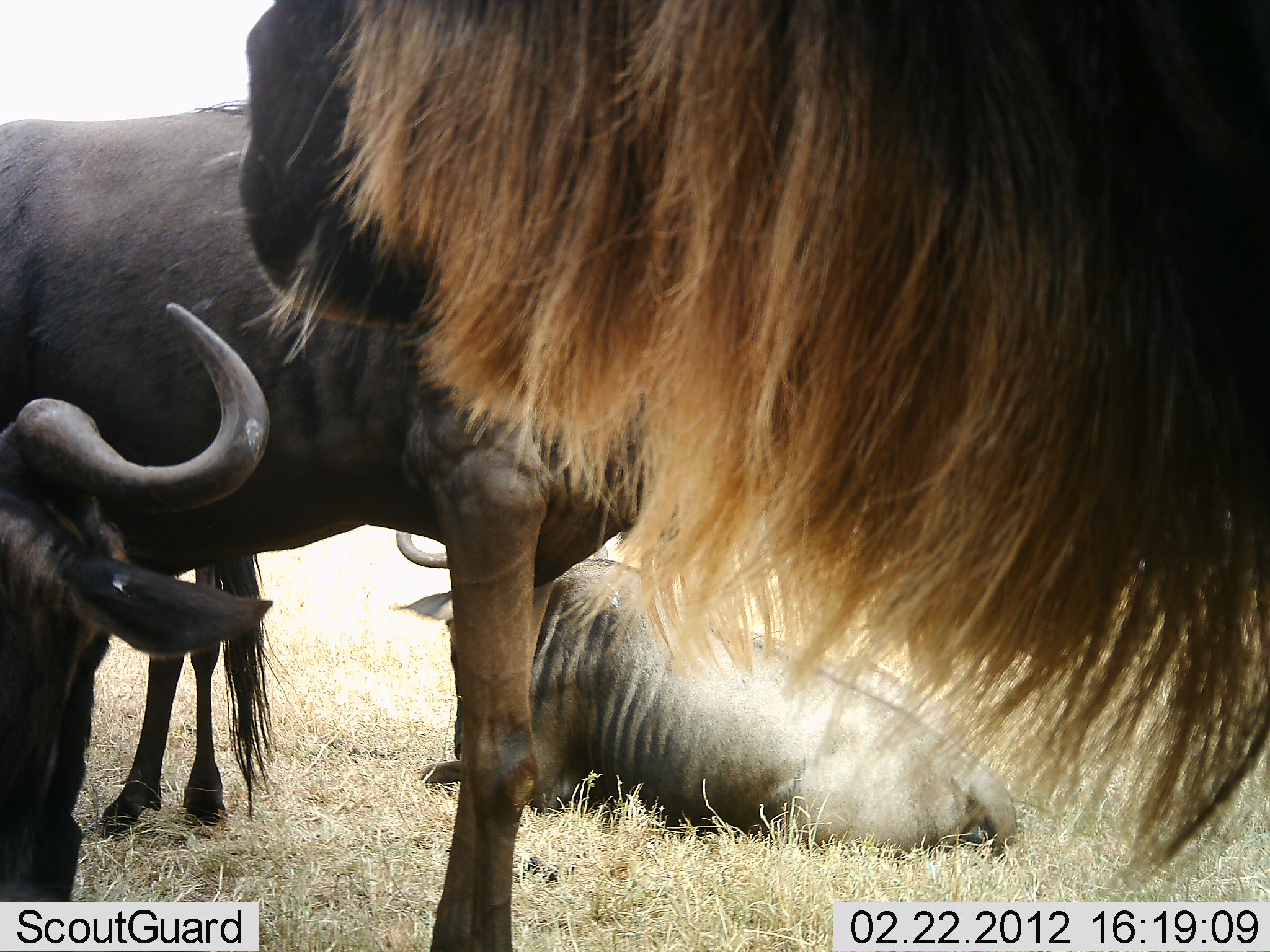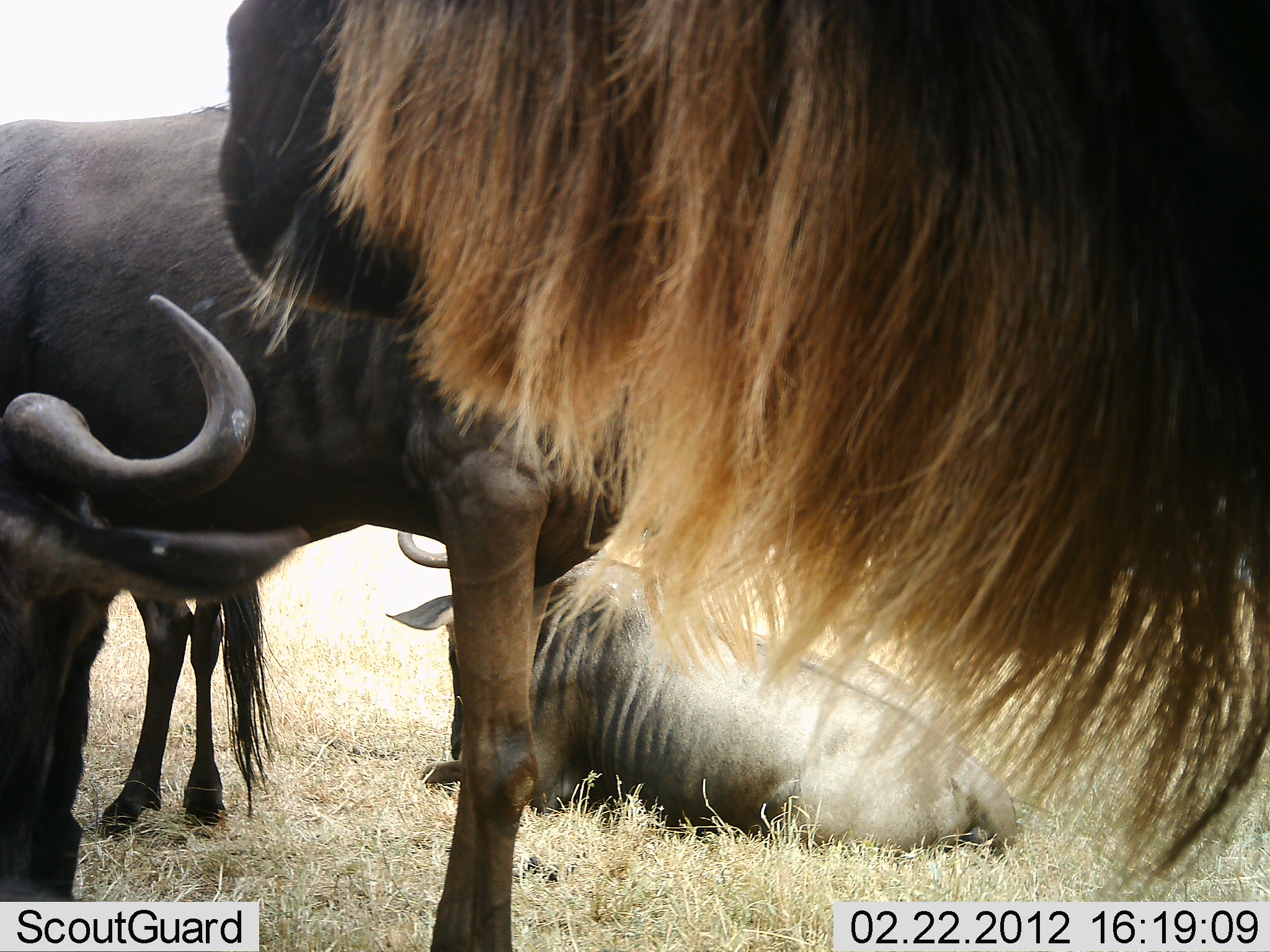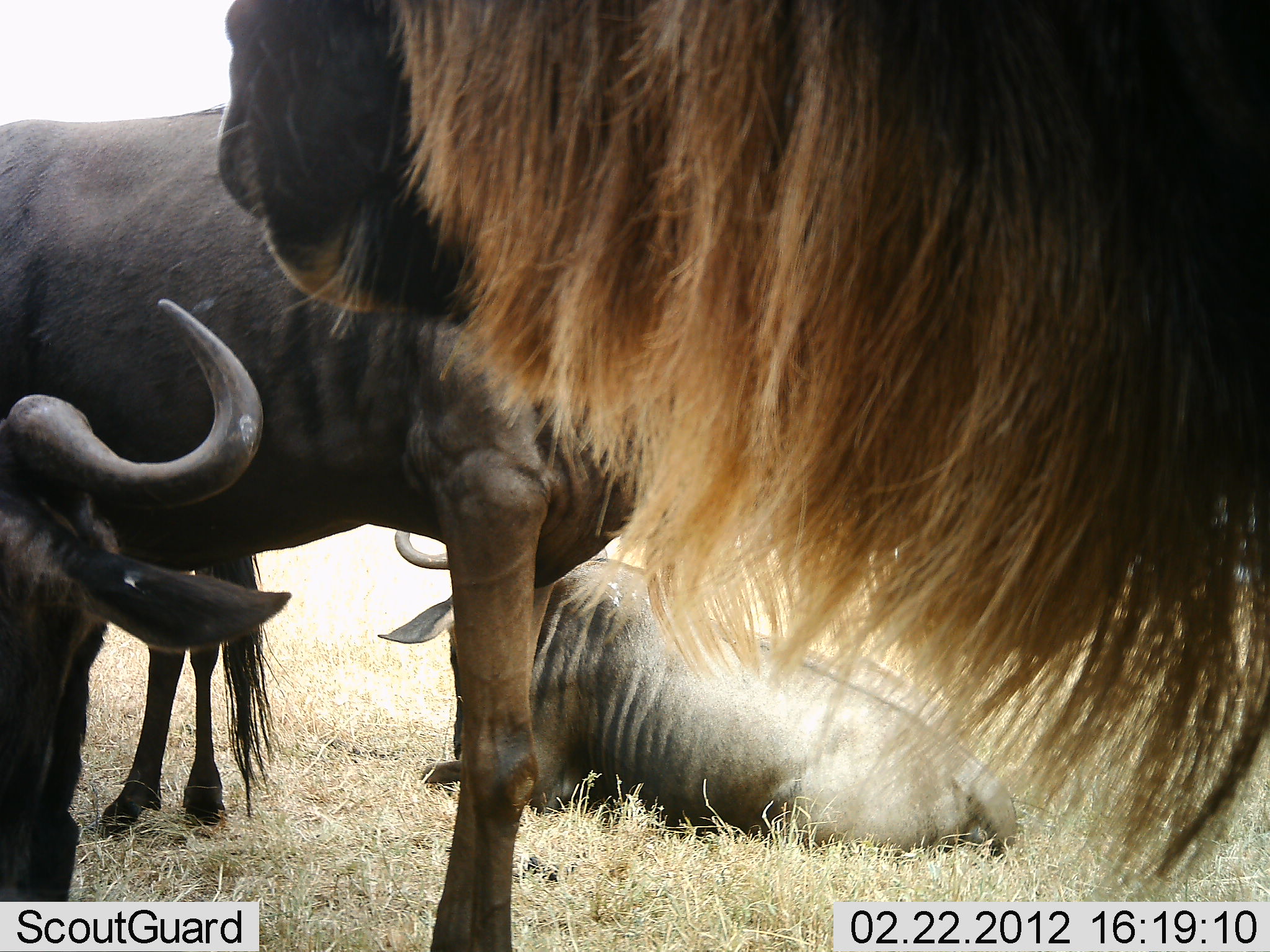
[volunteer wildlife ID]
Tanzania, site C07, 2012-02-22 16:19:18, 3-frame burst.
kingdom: Animalia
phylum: Chordata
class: Mammalia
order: Artiodactyla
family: Bovidae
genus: Connochaetes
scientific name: Connochaetes taurinus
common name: blue wildebeest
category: wildebeest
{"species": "wildebeest (blue wildebeest) (Connochaetes taurinus)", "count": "5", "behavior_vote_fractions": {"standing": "95%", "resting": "95%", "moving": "0%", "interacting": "5%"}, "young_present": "0%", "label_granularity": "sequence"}